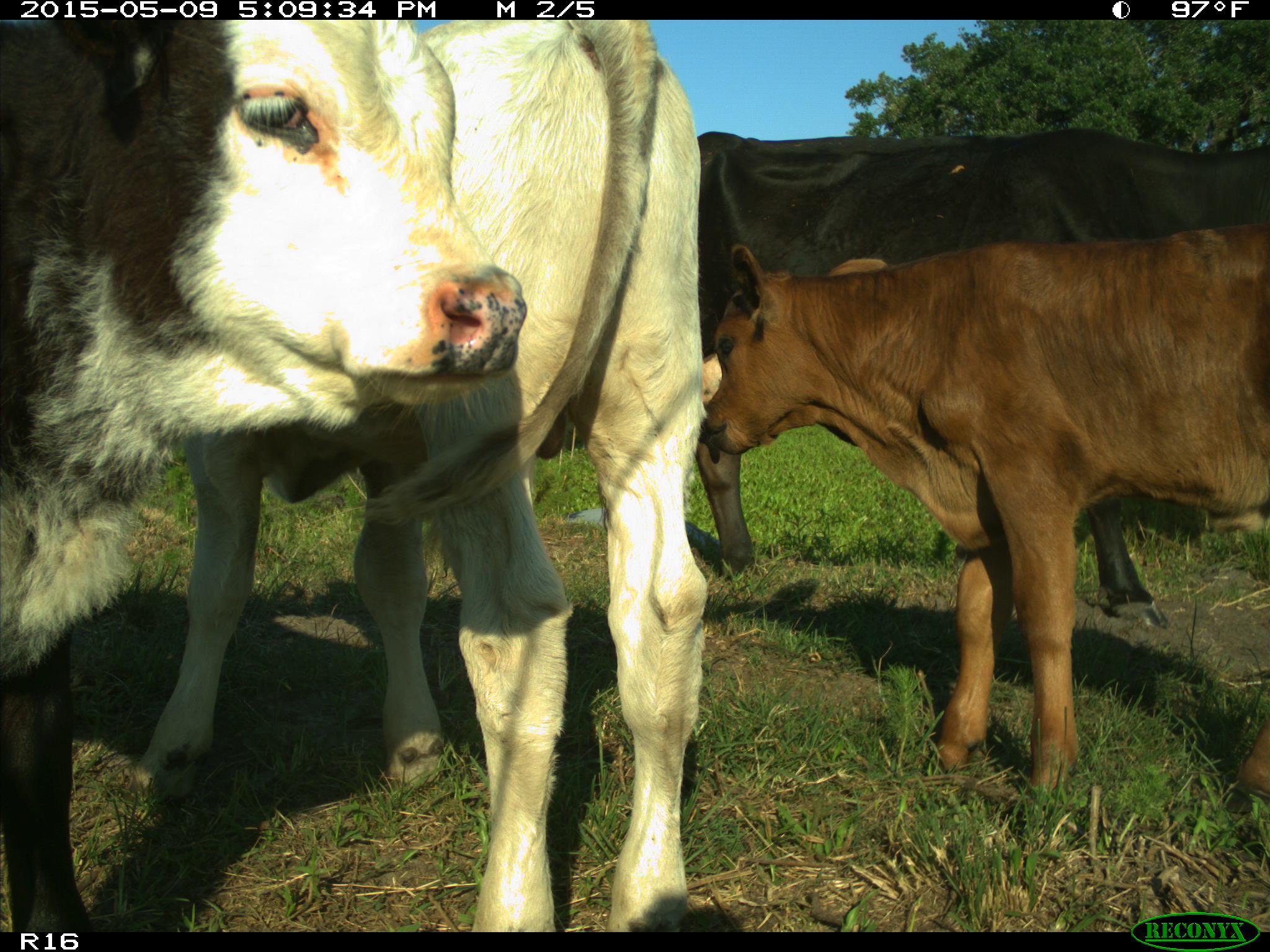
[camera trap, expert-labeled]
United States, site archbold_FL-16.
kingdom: Animalia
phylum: Chordata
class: Mammalia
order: Artiodactyla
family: Suidae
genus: Sus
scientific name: Sus scrofa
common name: wild boar